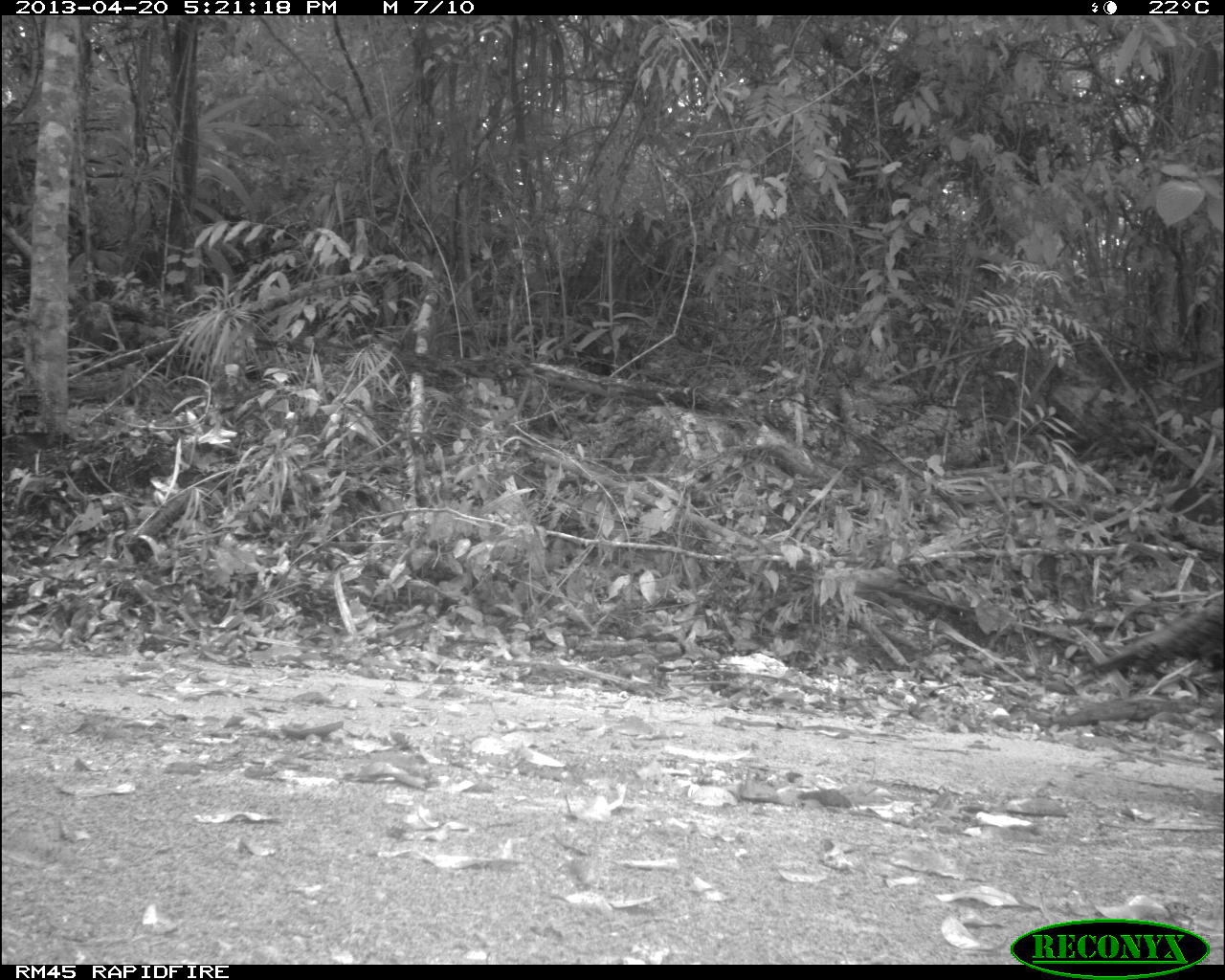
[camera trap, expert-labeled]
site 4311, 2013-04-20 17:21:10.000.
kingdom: Animalia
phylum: Chordata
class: Aves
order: Galliformes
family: Phasianidae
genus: Meleagris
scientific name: Meleagris ocellata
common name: ocellated turkey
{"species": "Meleagris ocellata (ocellated turkey)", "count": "1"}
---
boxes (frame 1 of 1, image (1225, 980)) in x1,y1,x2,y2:
meleagris ocellata: 1064,598,1223,691